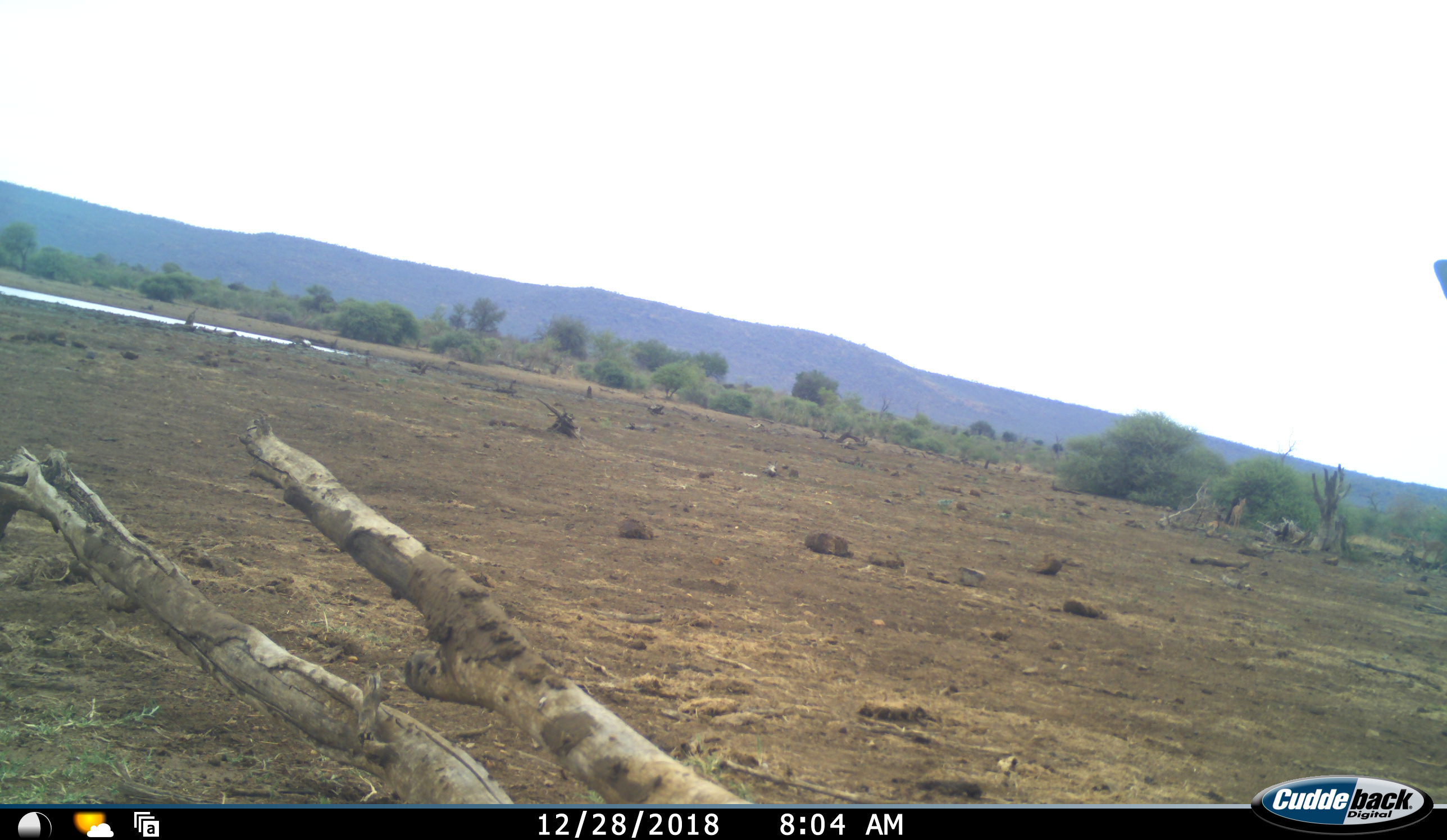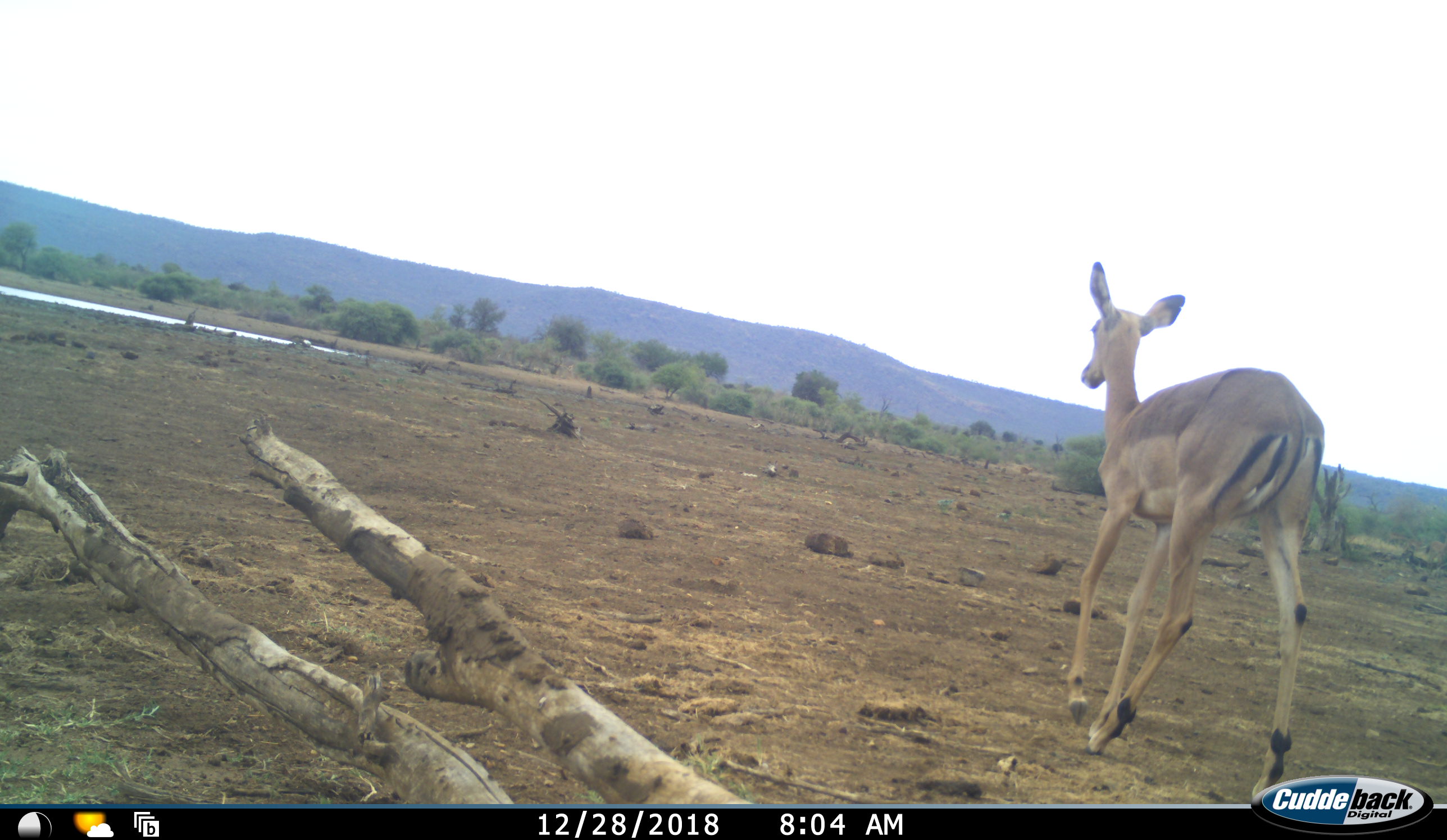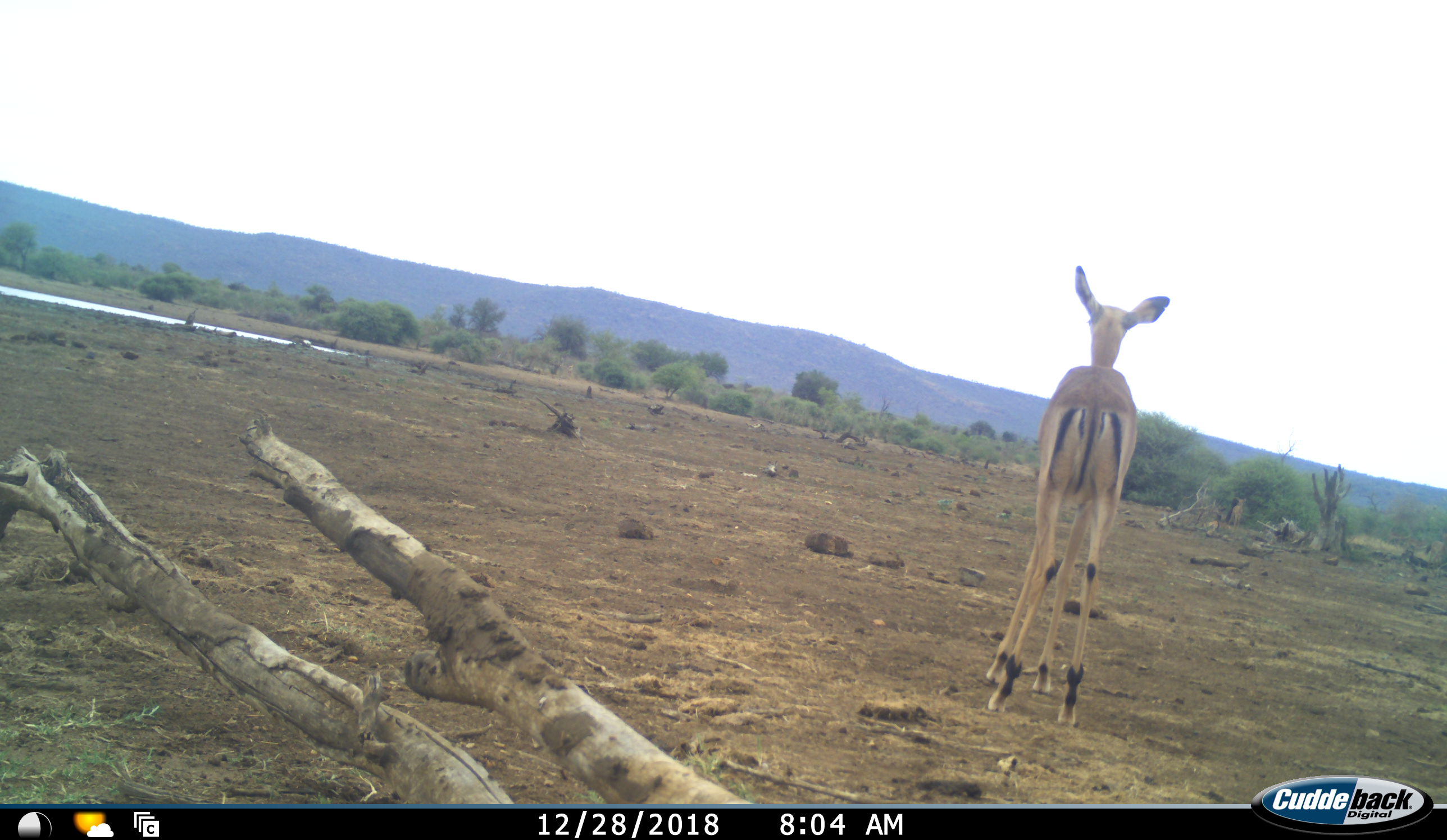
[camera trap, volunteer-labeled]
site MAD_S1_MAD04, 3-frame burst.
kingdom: Animalia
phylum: Chordata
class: Mammalia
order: Artiodactyla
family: Bovidae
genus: Aepyceros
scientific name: Aepyceros melampus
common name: impala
Impala (Aepyceros melampus), count 1. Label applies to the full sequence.